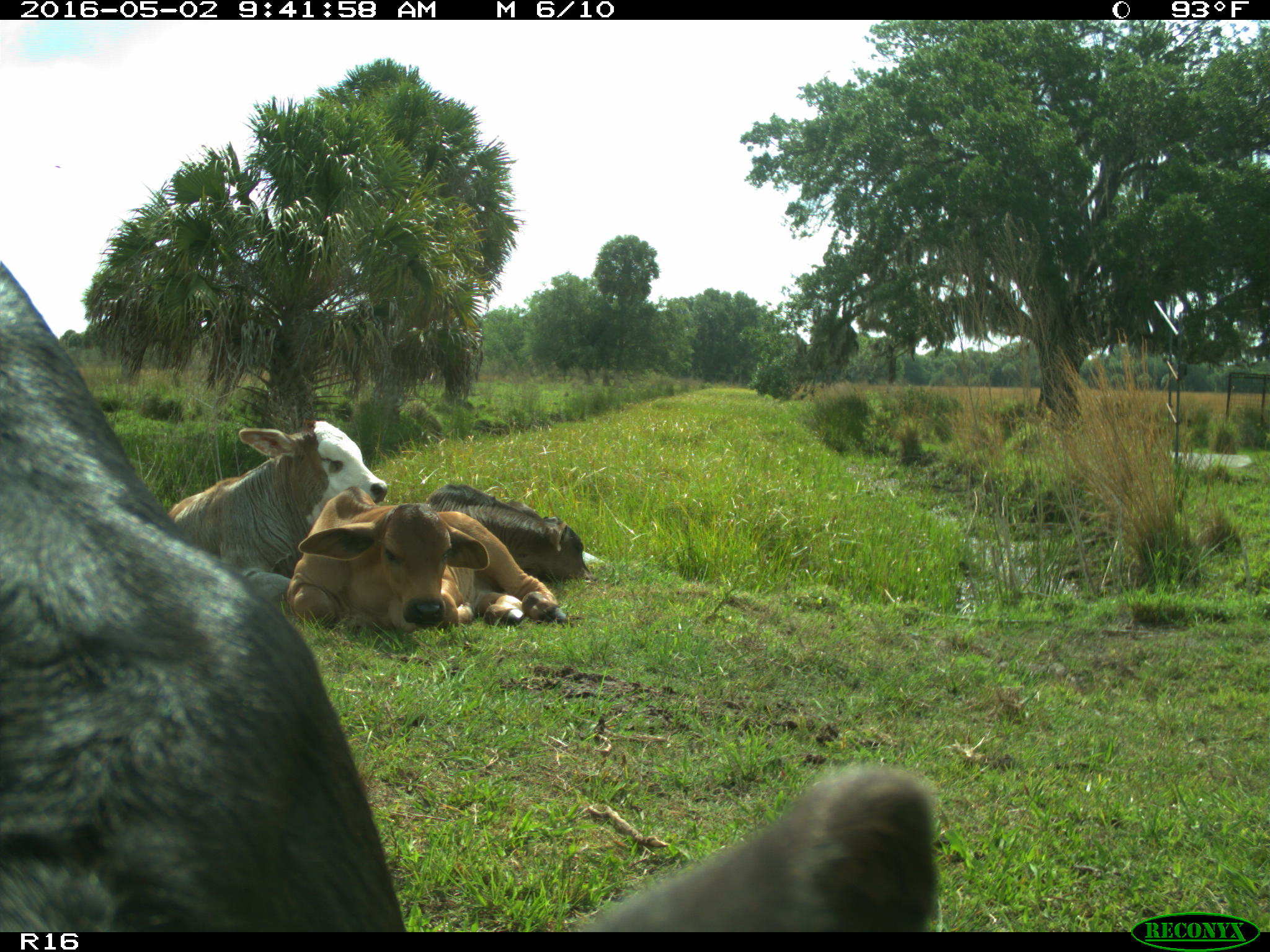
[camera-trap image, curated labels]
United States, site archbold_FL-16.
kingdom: Animalia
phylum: Chordata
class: Mammalia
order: Artiodactyla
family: Bovidae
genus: Bos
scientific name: Bos taurus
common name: domestic cow